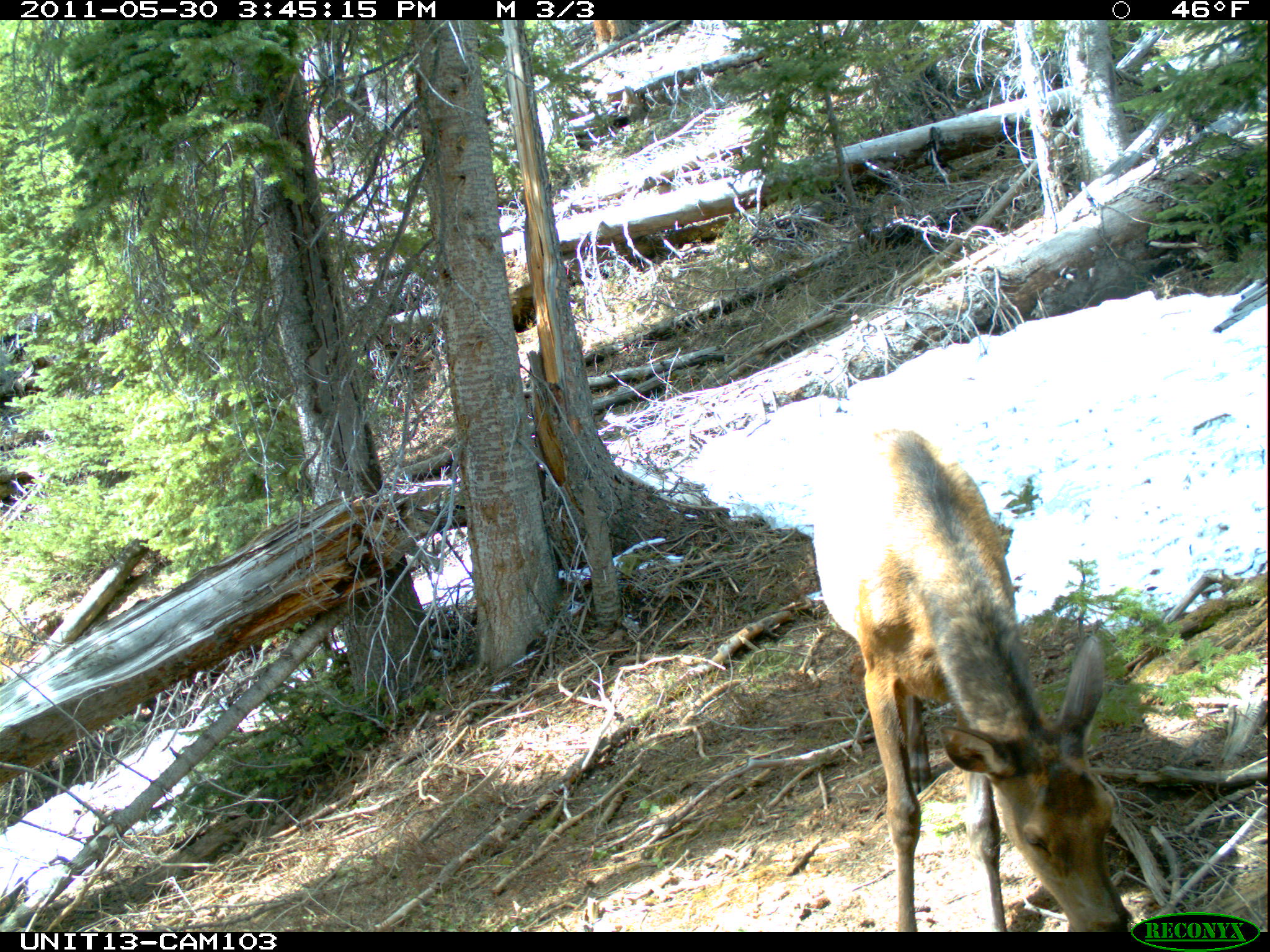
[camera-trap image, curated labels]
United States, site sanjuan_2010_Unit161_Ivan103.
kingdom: Animalia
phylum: Chordata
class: Mammalia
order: Artiodactyla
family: Cervidae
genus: Cervus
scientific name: Cervus elaphus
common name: red deer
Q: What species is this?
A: Cervus elaphus (red deer).